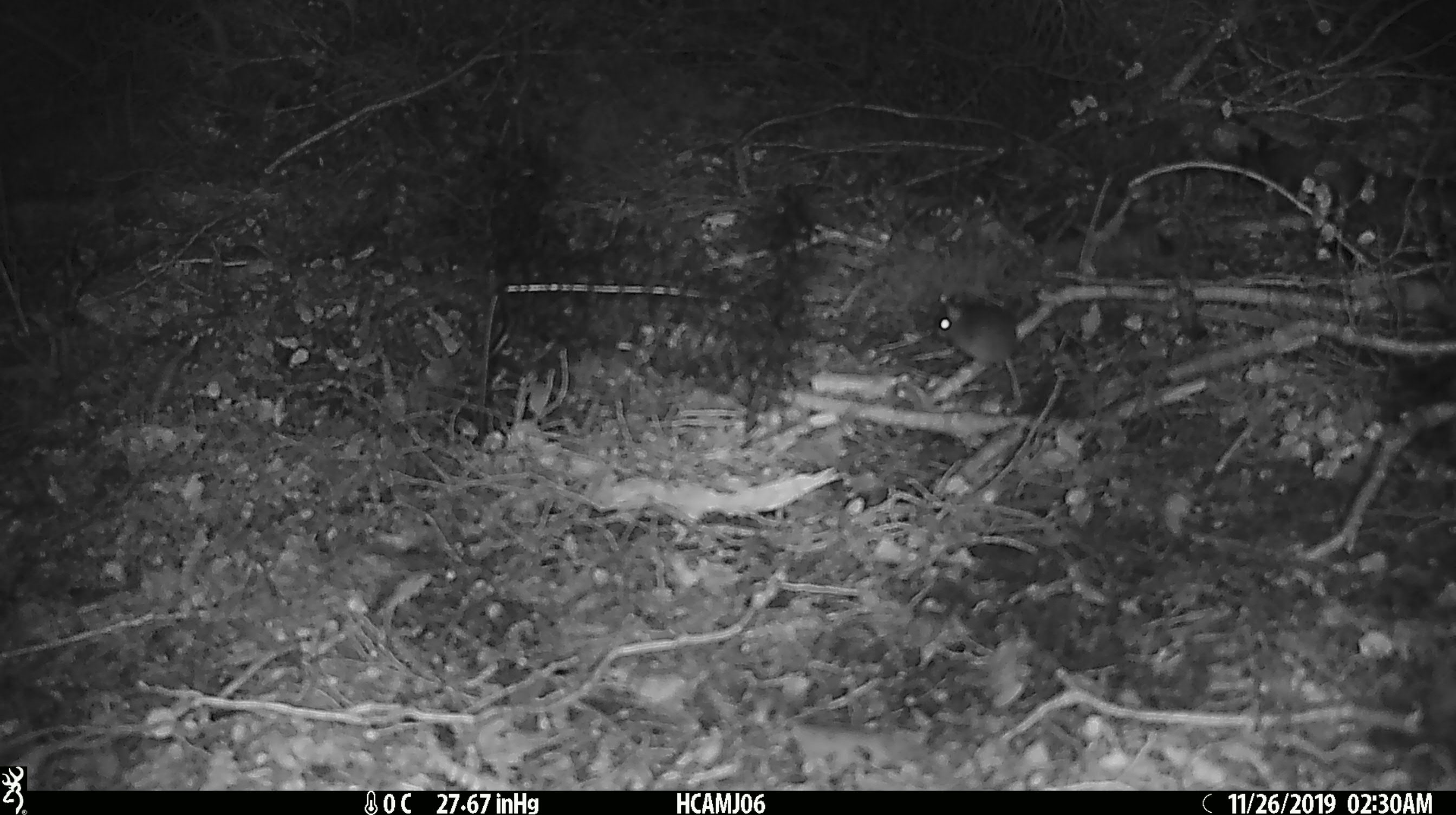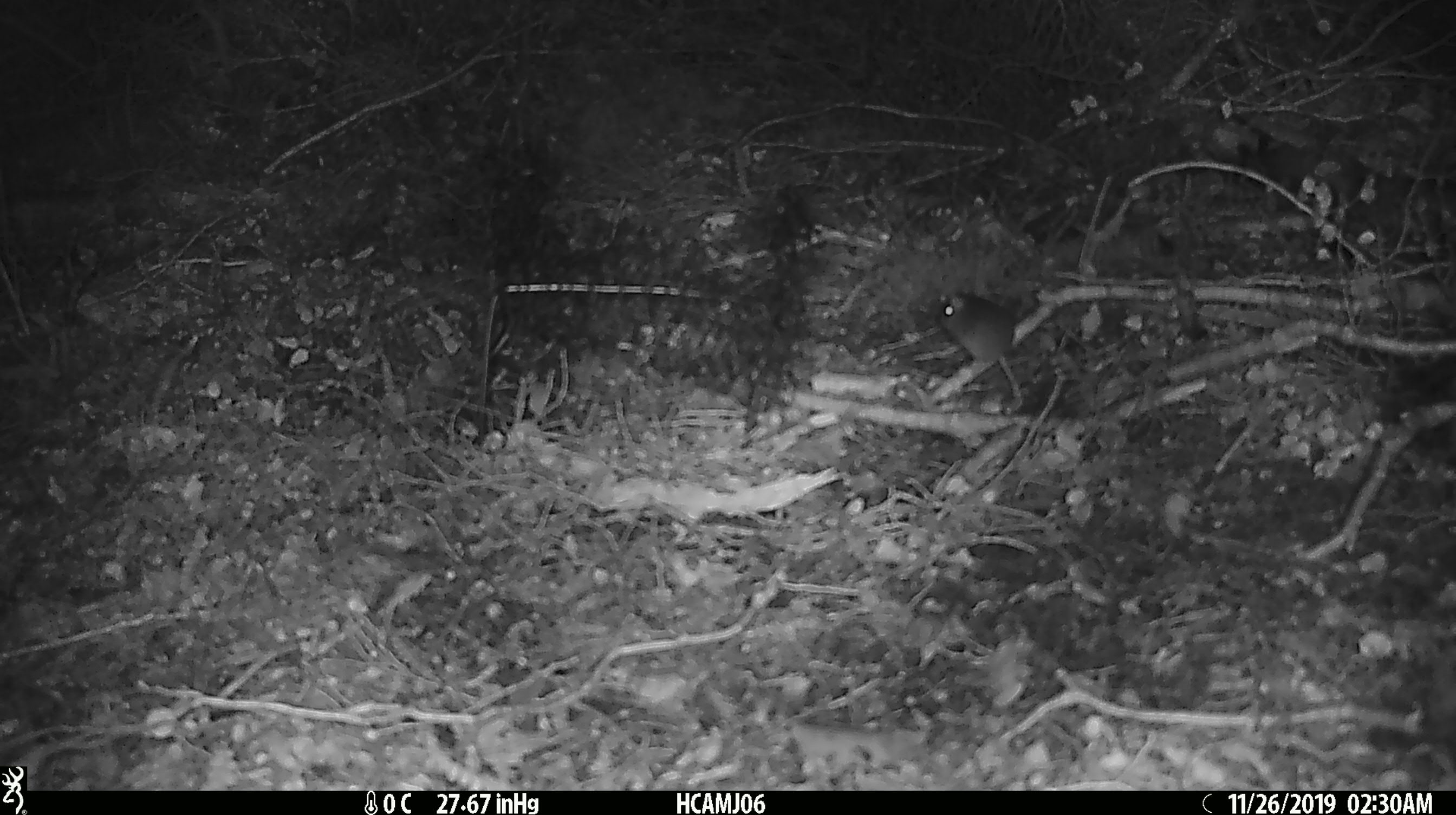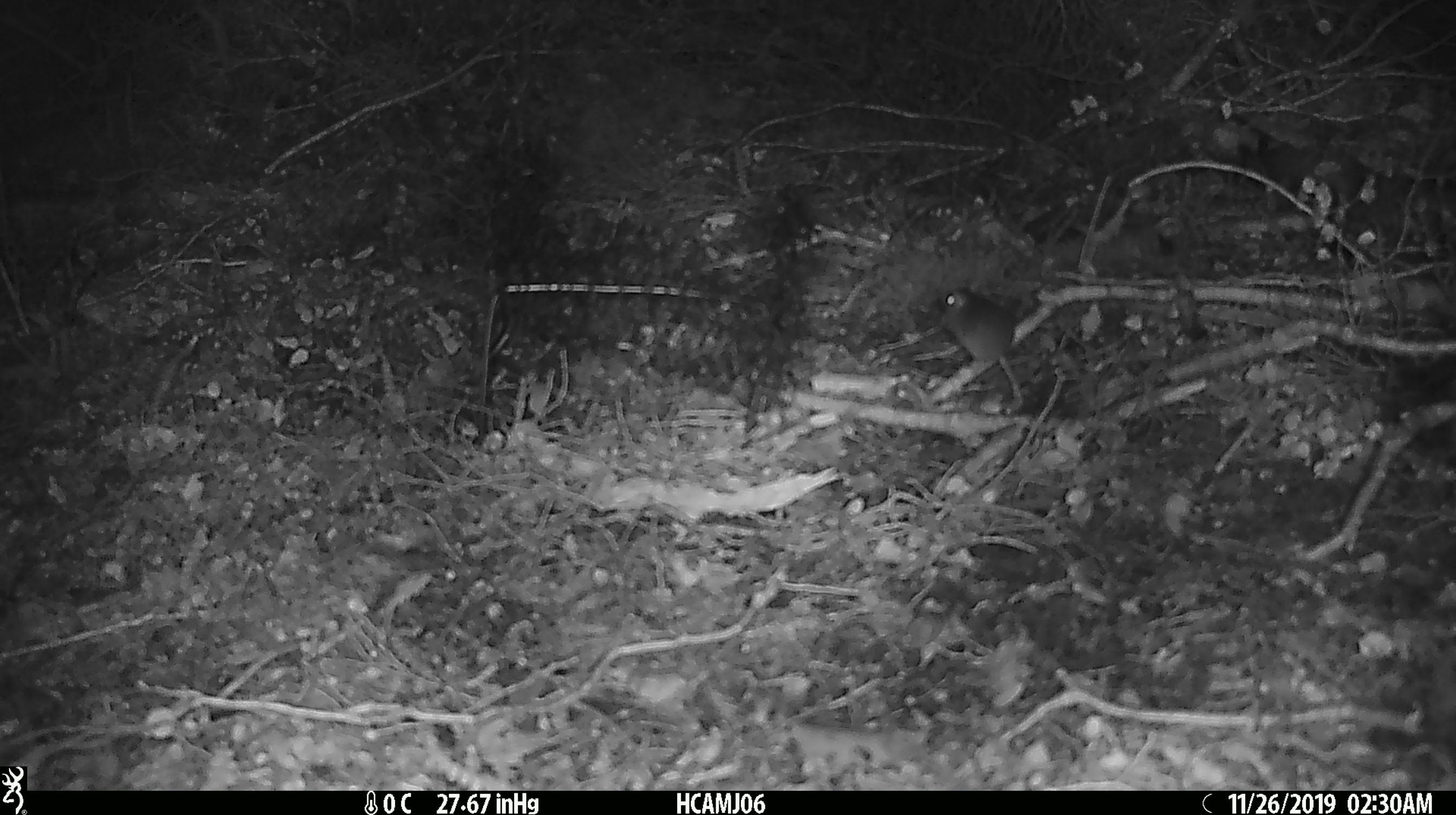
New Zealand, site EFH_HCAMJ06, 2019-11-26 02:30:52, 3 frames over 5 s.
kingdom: Animalia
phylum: Chordata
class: Mammalia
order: Rodentia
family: Muridae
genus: Mus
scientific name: Mus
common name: mouse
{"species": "mouse (Mus)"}